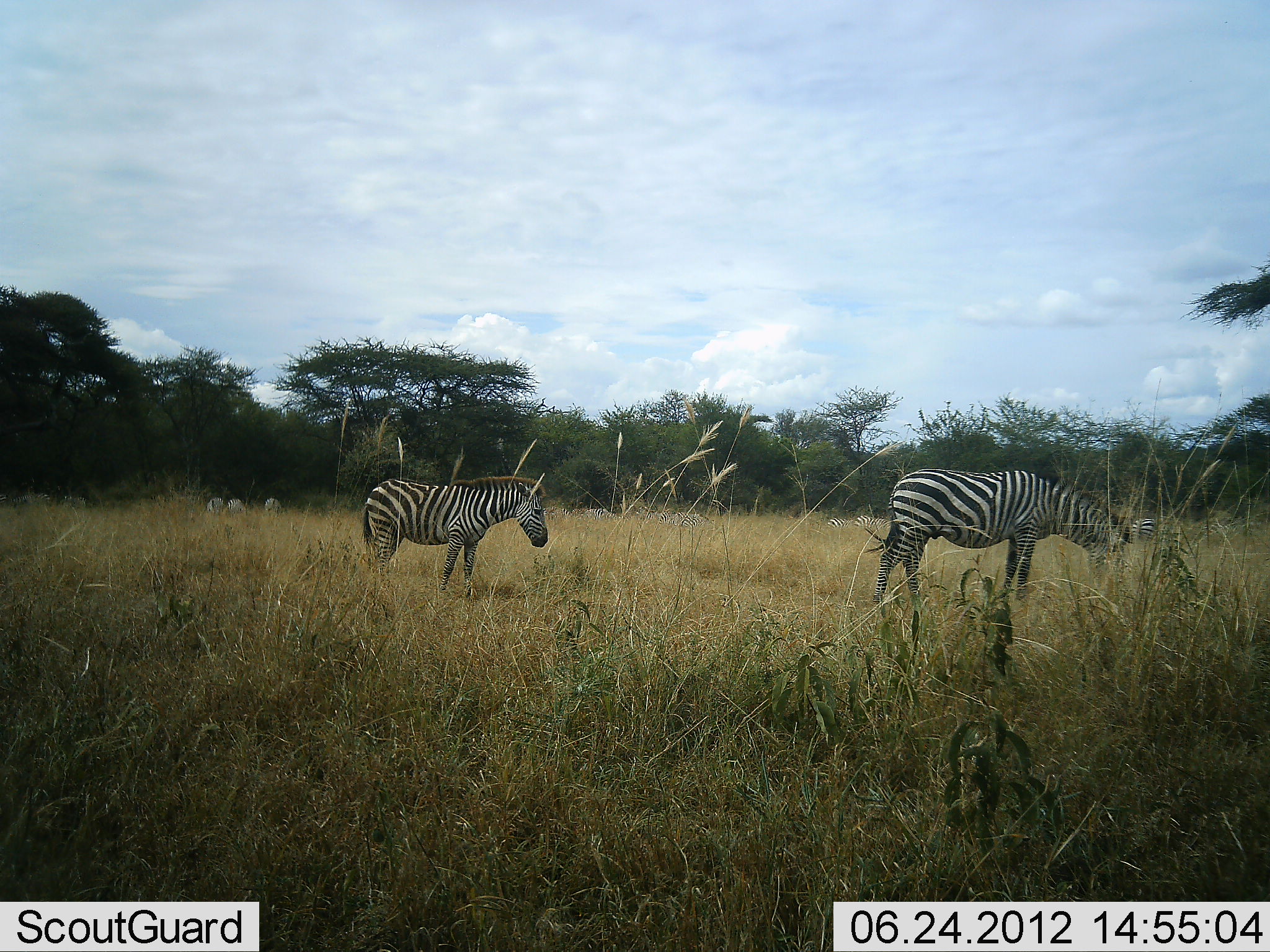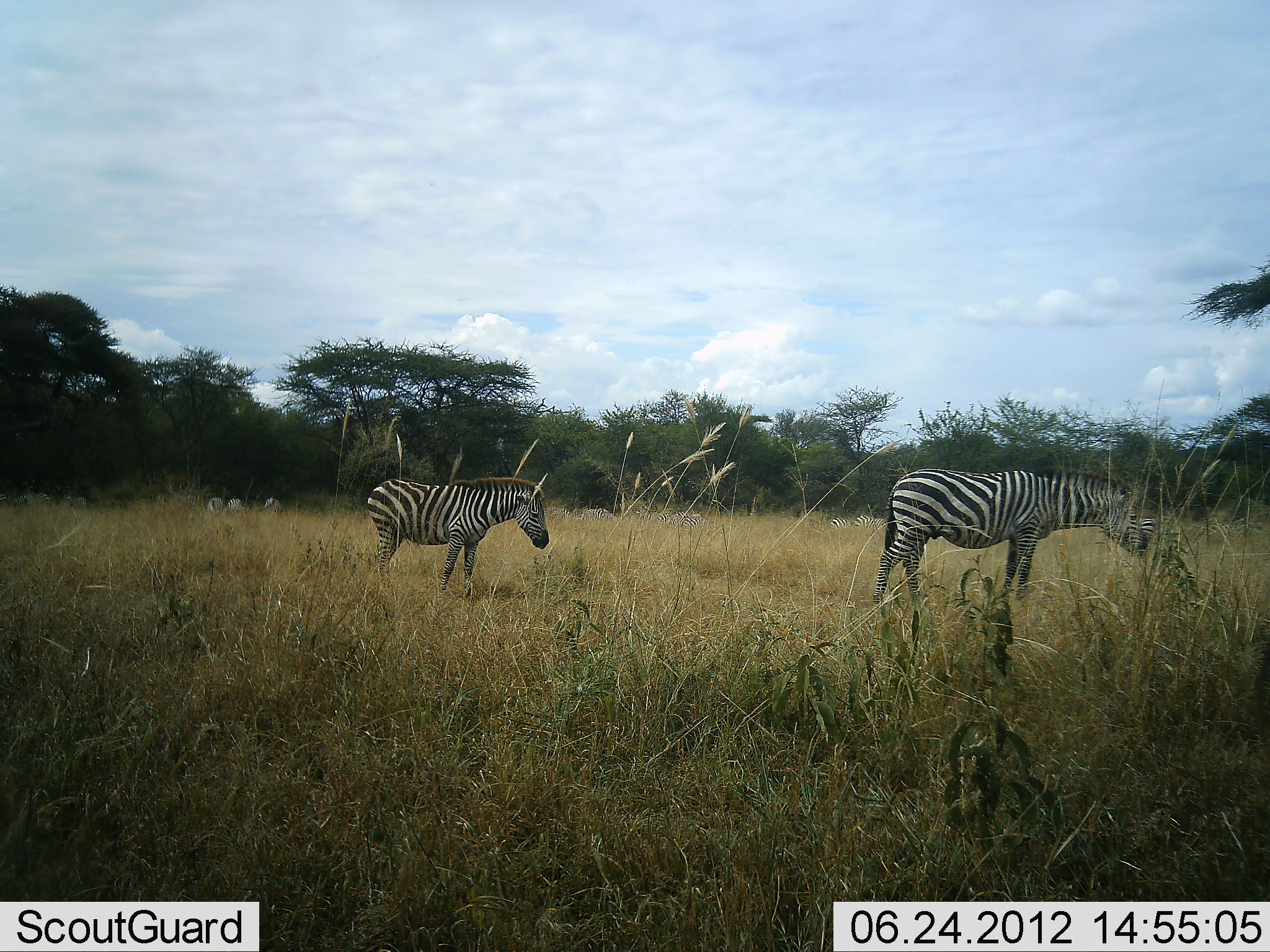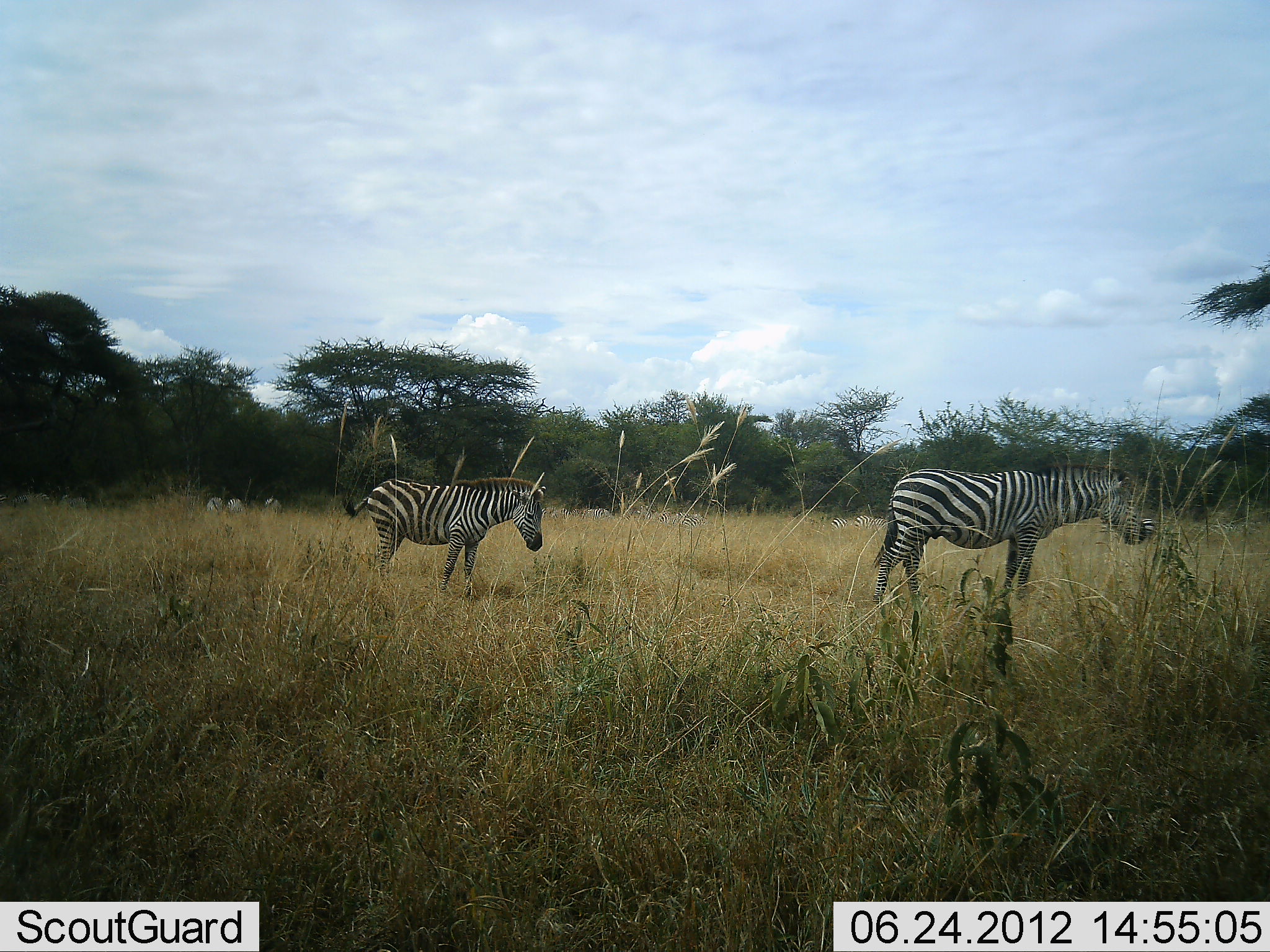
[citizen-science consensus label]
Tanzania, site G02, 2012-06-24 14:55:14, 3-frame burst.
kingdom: Animalia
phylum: Chordata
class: Mammalia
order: Perissodactyla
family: Equidae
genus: Equus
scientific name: Equus quagga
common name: plains zebra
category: zebra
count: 2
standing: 90%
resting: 0%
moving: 20%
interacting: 0%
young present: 0%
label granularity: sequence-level